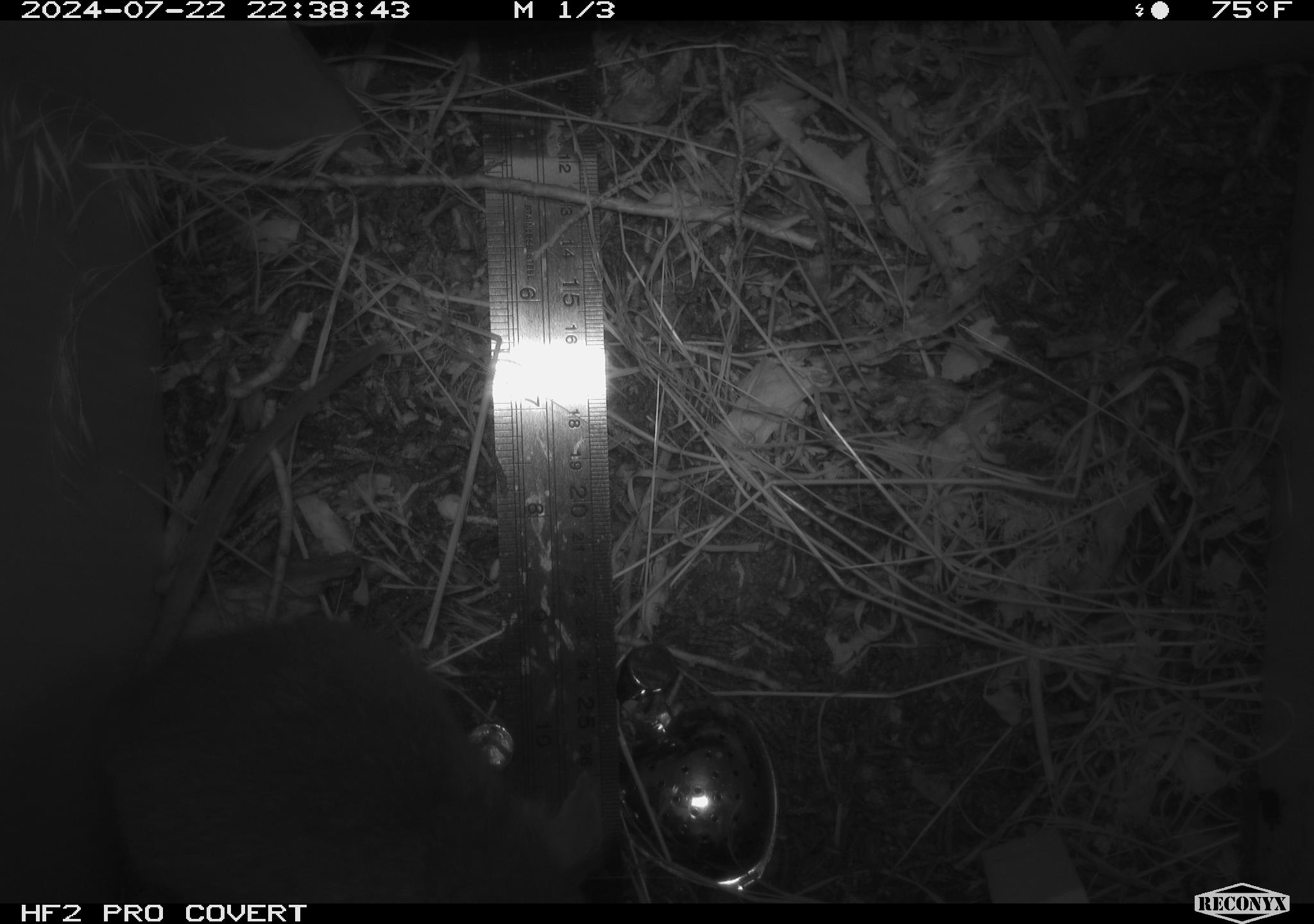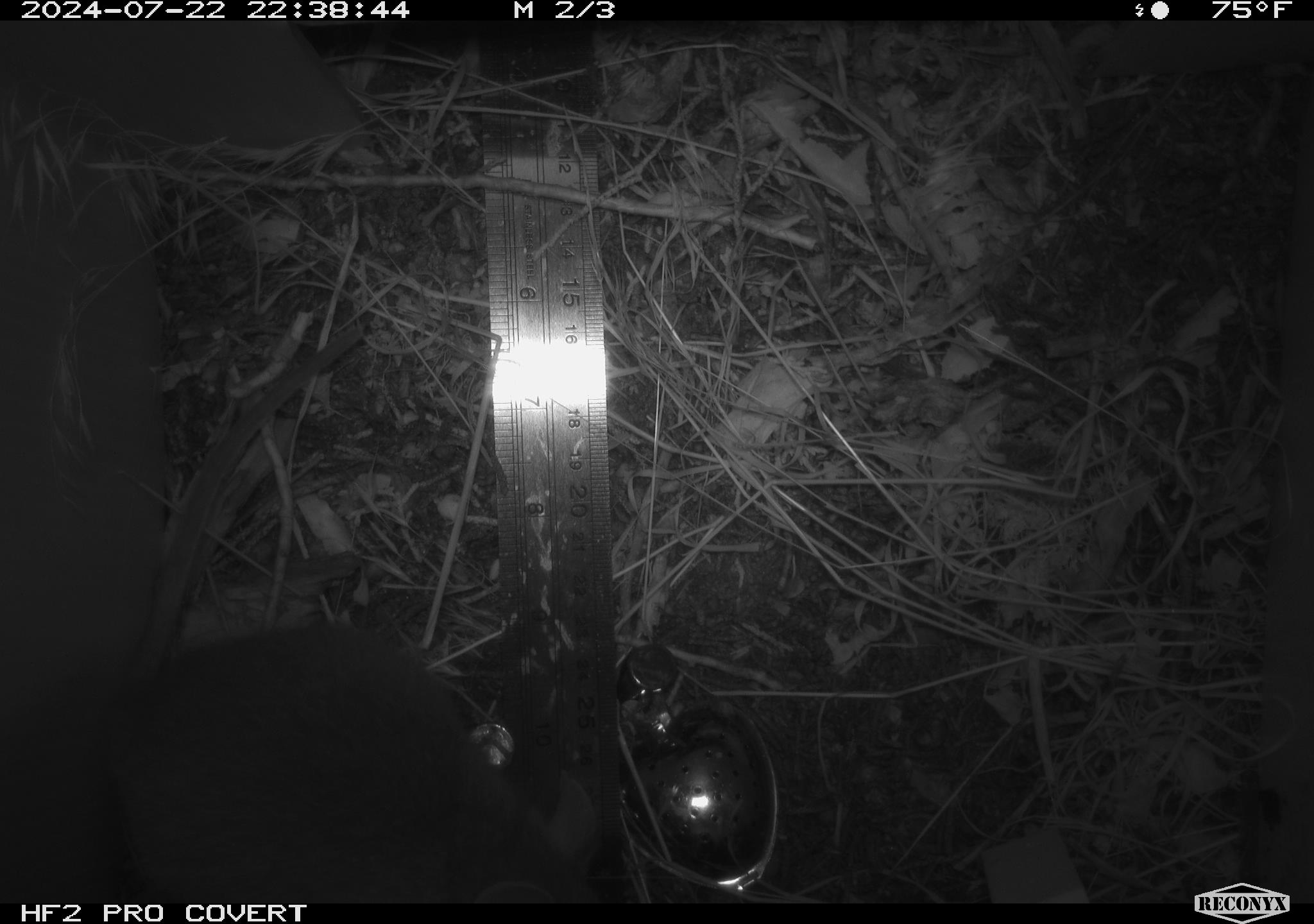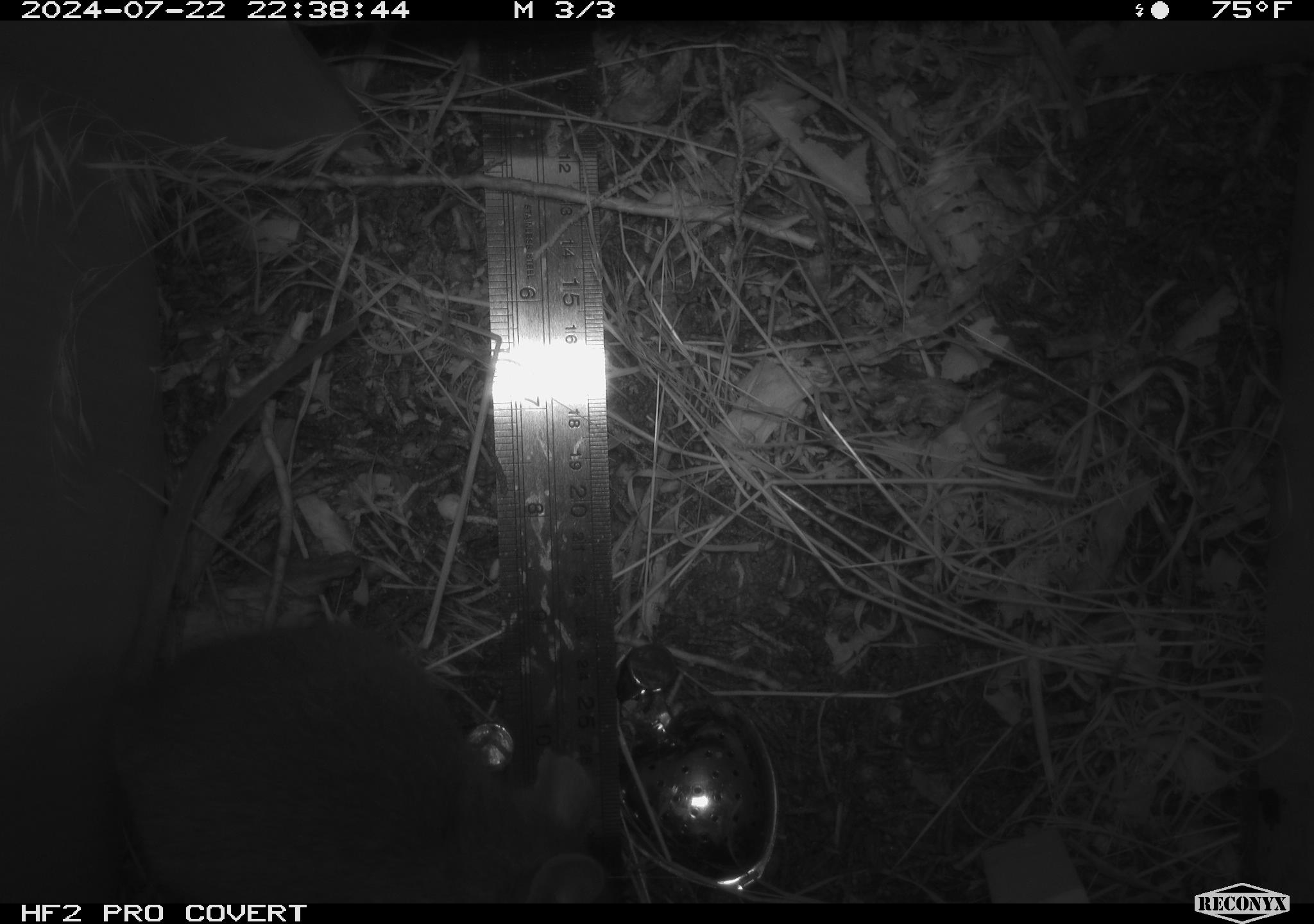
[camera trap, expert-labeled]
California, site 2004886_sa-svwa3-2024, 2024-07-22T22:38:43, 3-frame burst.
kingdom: Animalia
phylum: Chordata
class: Mammalia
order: Rodentia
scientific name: Rodentia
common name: mouse species